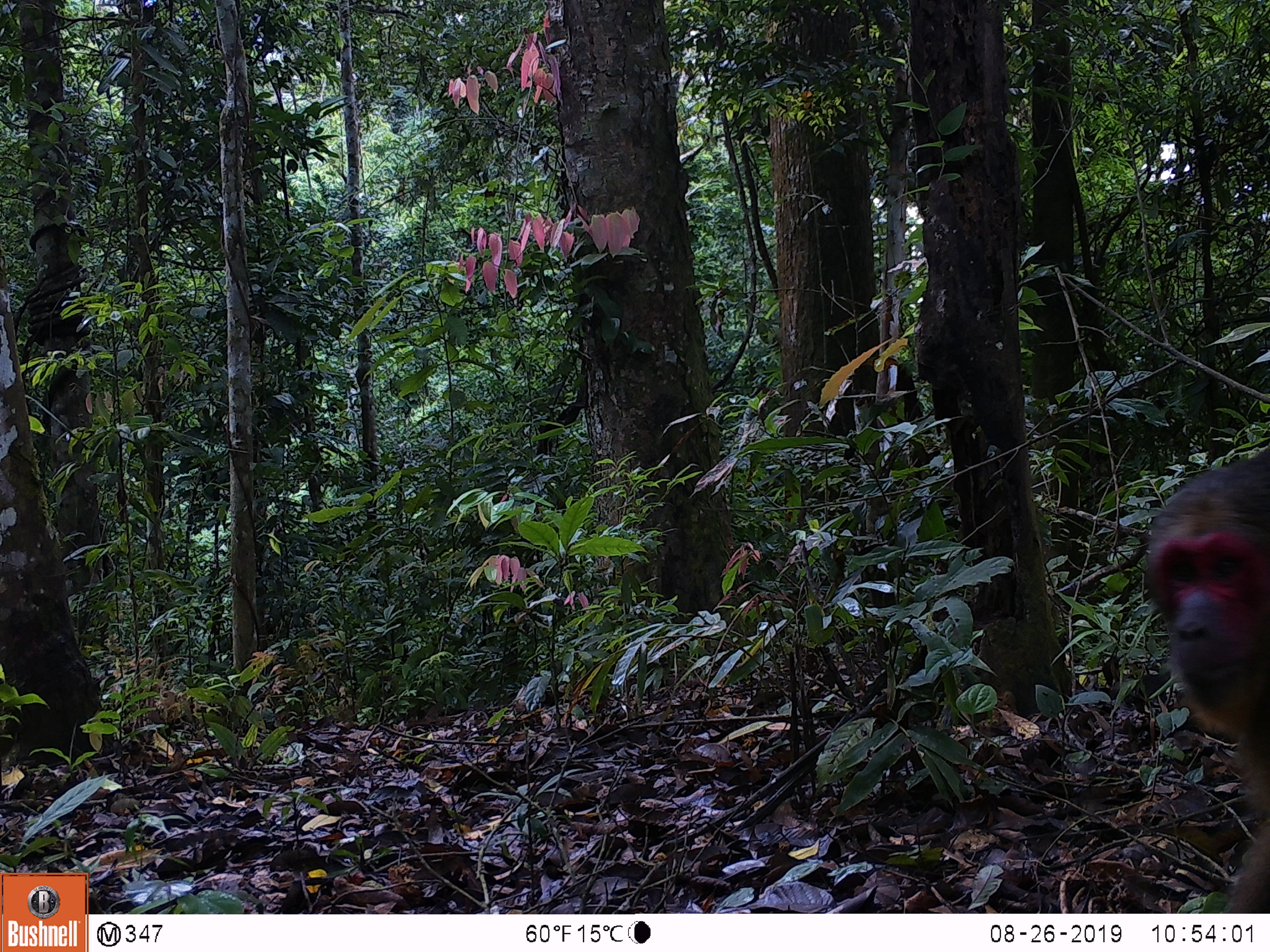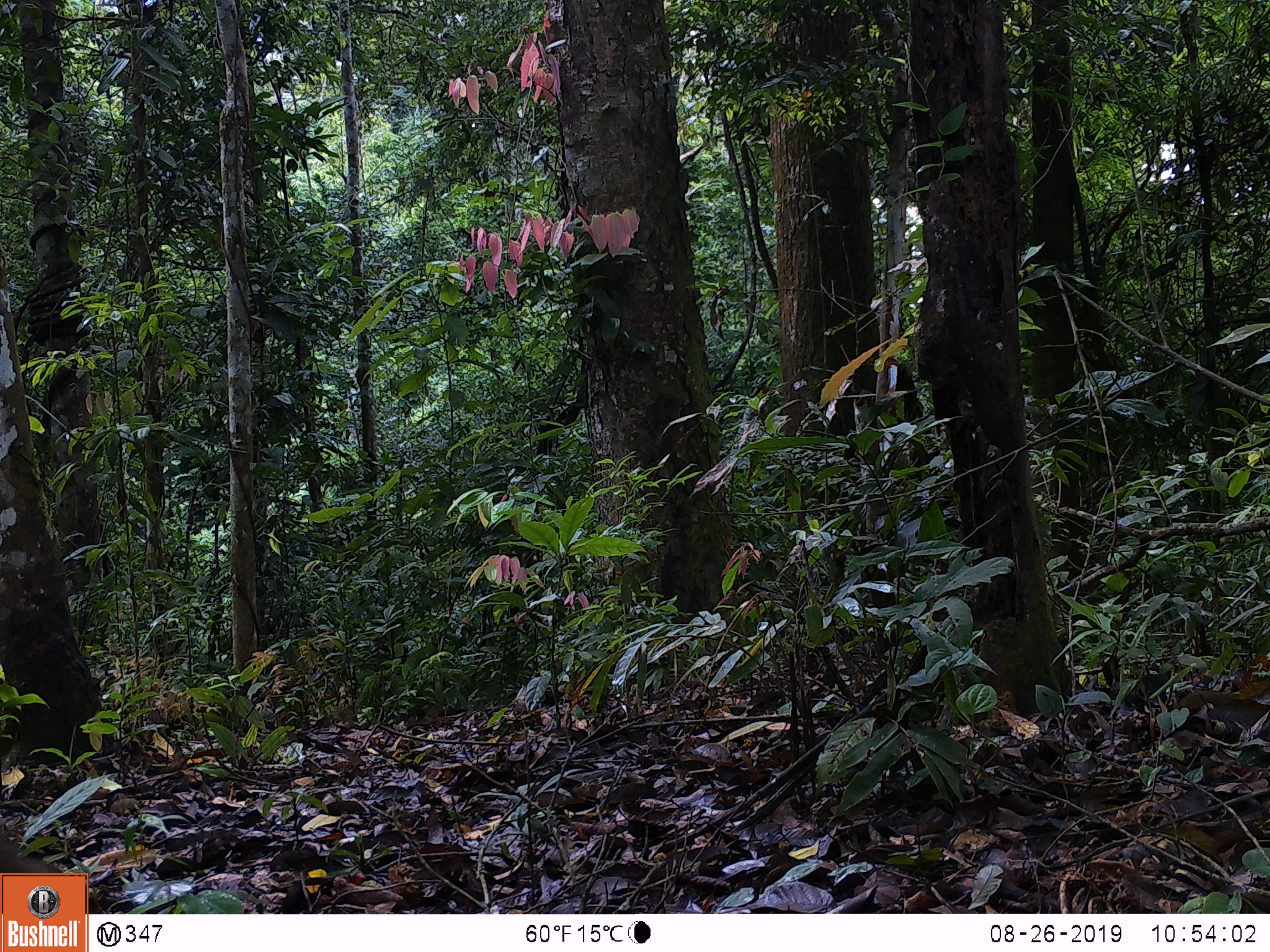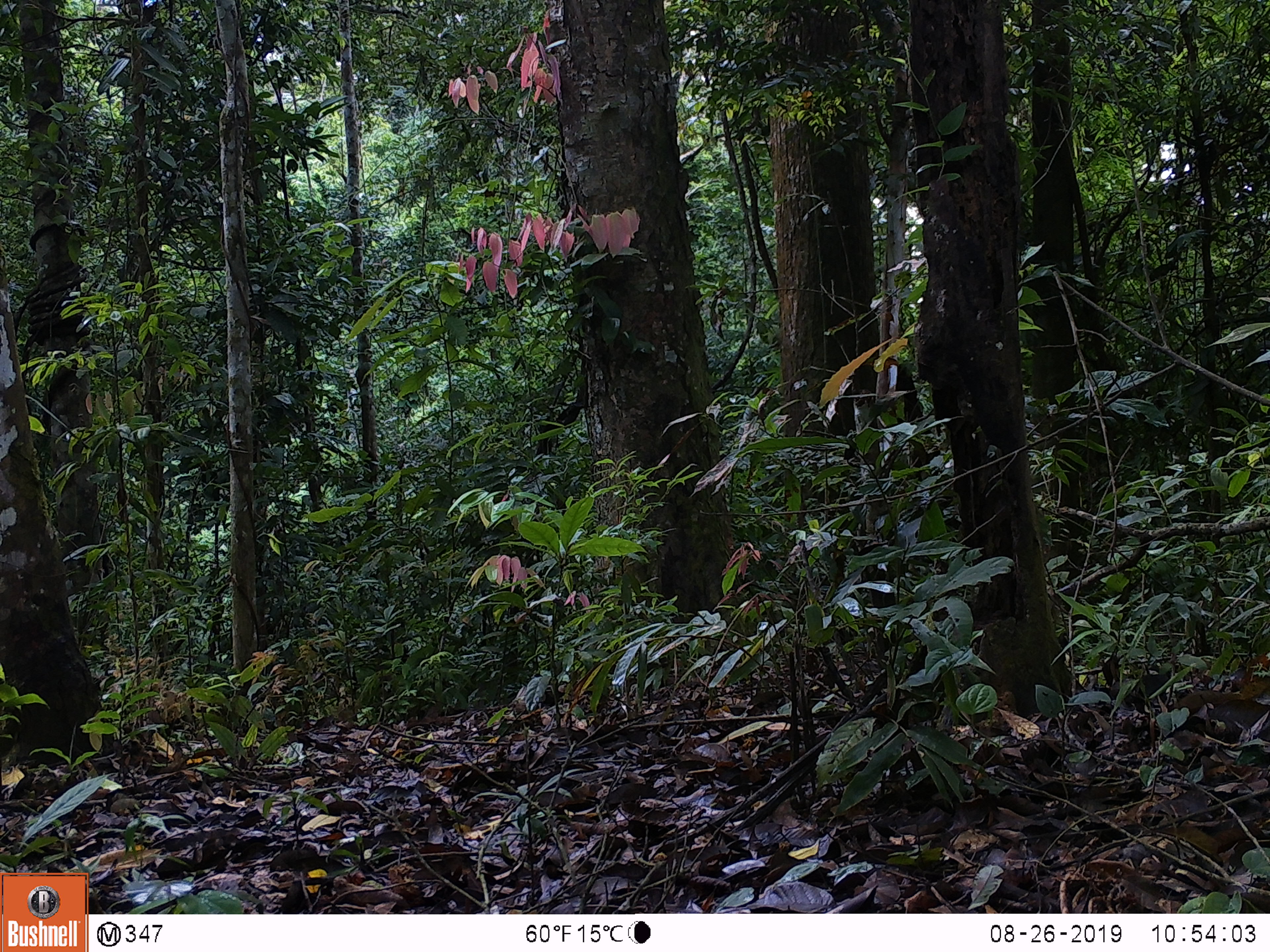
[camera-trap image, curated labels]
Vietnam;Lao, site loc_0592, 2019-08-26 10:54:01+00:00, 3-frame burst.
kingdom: Animalia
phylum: Chordata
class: Mammalia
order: Primates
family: Cercopithecidae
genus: Macaca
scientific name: Macaca arctoides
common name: stump-tailed macaque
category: stump tailed macaque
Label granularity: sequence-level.